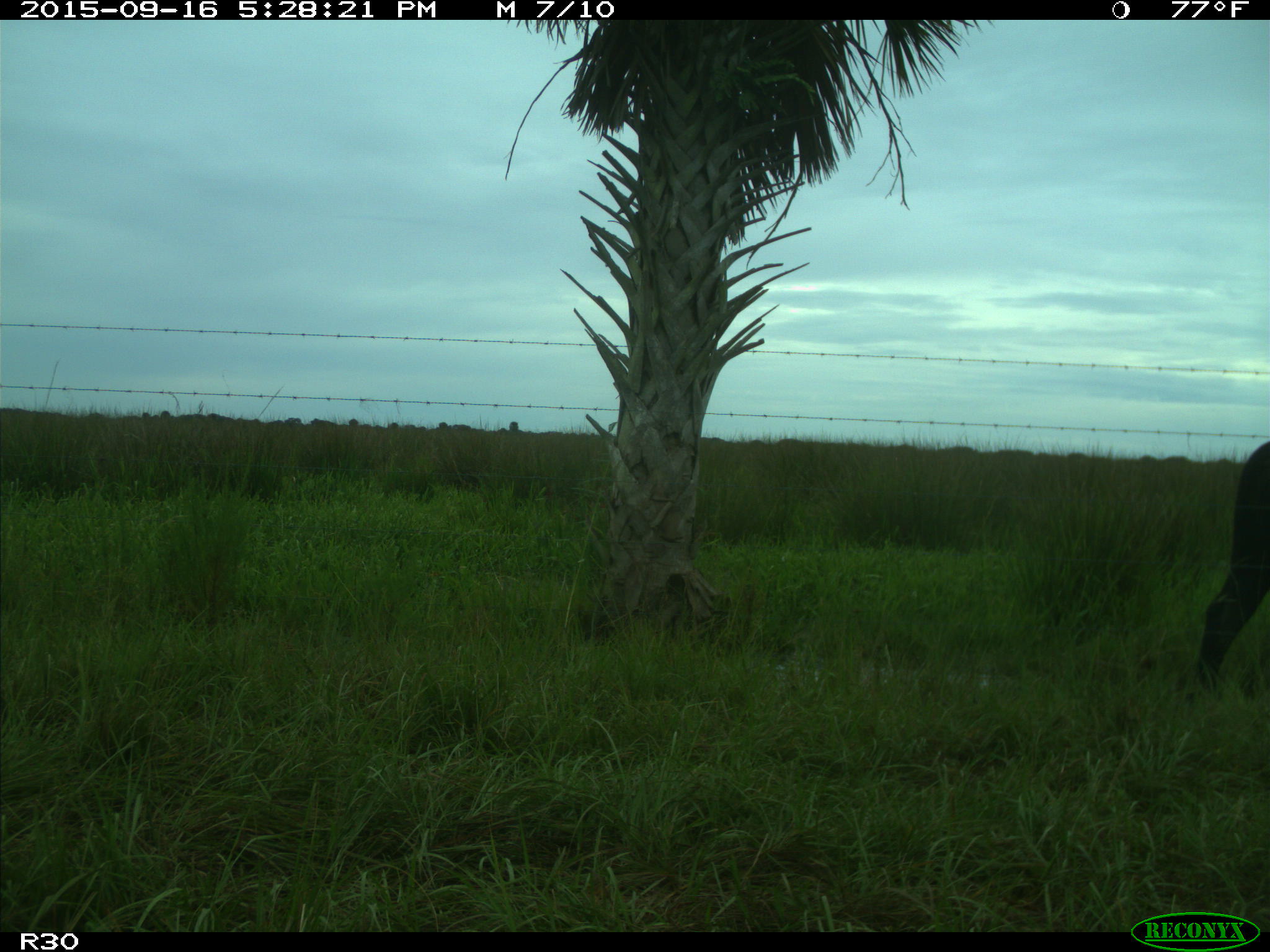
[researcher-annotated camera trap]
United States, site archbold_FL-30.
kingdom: Animalia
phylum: Chordata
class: Mammalia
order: Artiodactyla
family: Bovidae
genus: Bos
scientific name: Bos taurus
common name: domestic cow